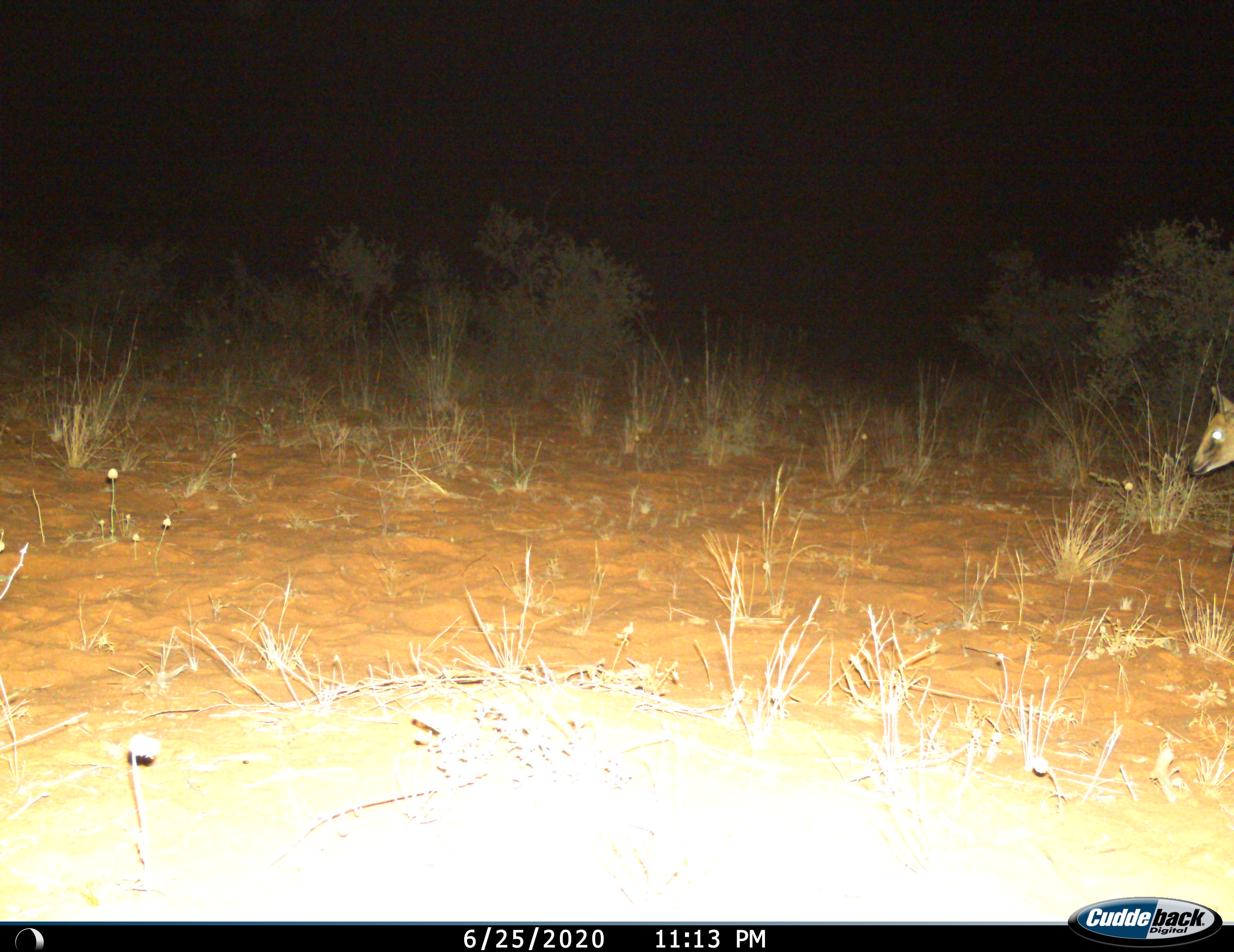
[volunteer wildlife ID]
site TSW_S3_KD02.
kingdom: Animalia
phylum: Chordata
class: Mammalia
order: Artiodactyla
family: Bovidae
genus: Sylvicapra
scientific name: Sylvicapra grimmia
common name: common duiker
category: duikercommongrey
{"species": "duikercommongrey (common duiker) (Sylvicapra grimmia)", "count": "1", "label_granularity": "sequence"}